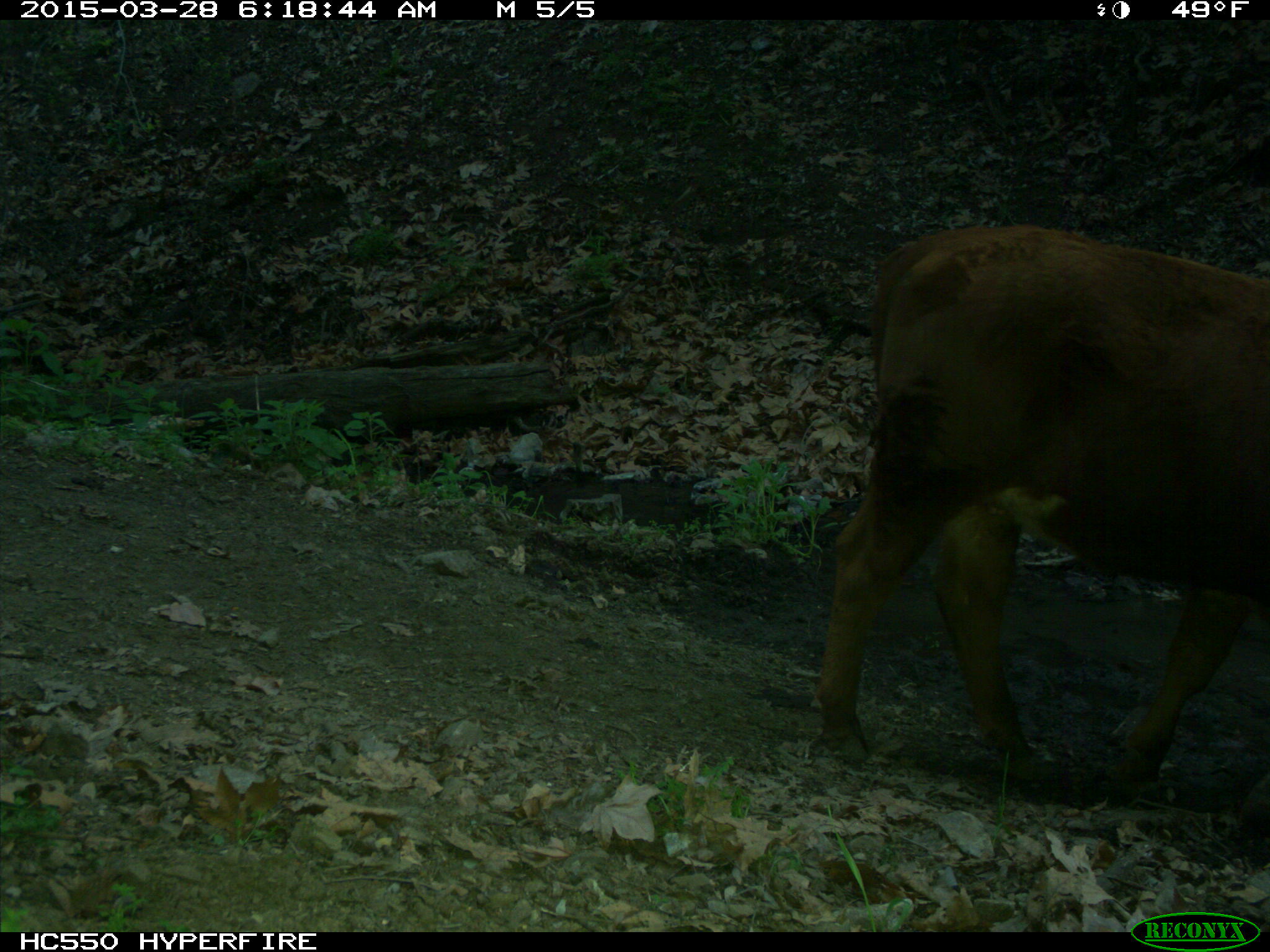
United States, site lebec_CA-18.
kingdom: Animalia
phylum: Chordata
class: Mammalia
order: Artiodactyla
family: Bovidae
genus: Bos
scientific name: Bos taurus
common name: domestic cow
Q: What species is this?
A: Bos taurus (domestic cow).